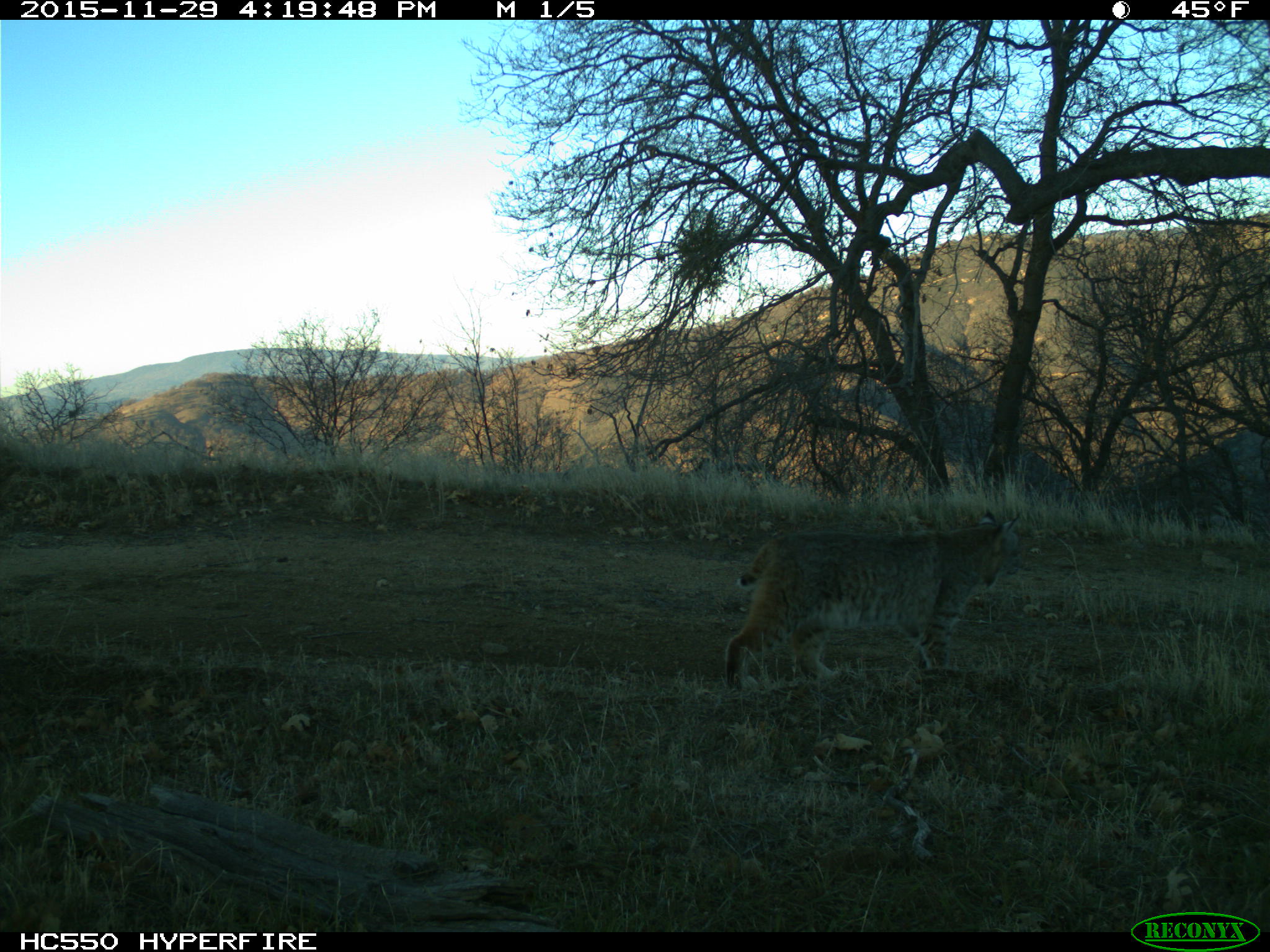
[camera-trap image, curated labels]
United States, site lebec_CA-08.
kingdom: Animalia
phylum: Chordata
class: Mammalia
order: Carnivora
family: Felidae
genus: Lynx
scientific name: Lynx rufus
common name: bobcat